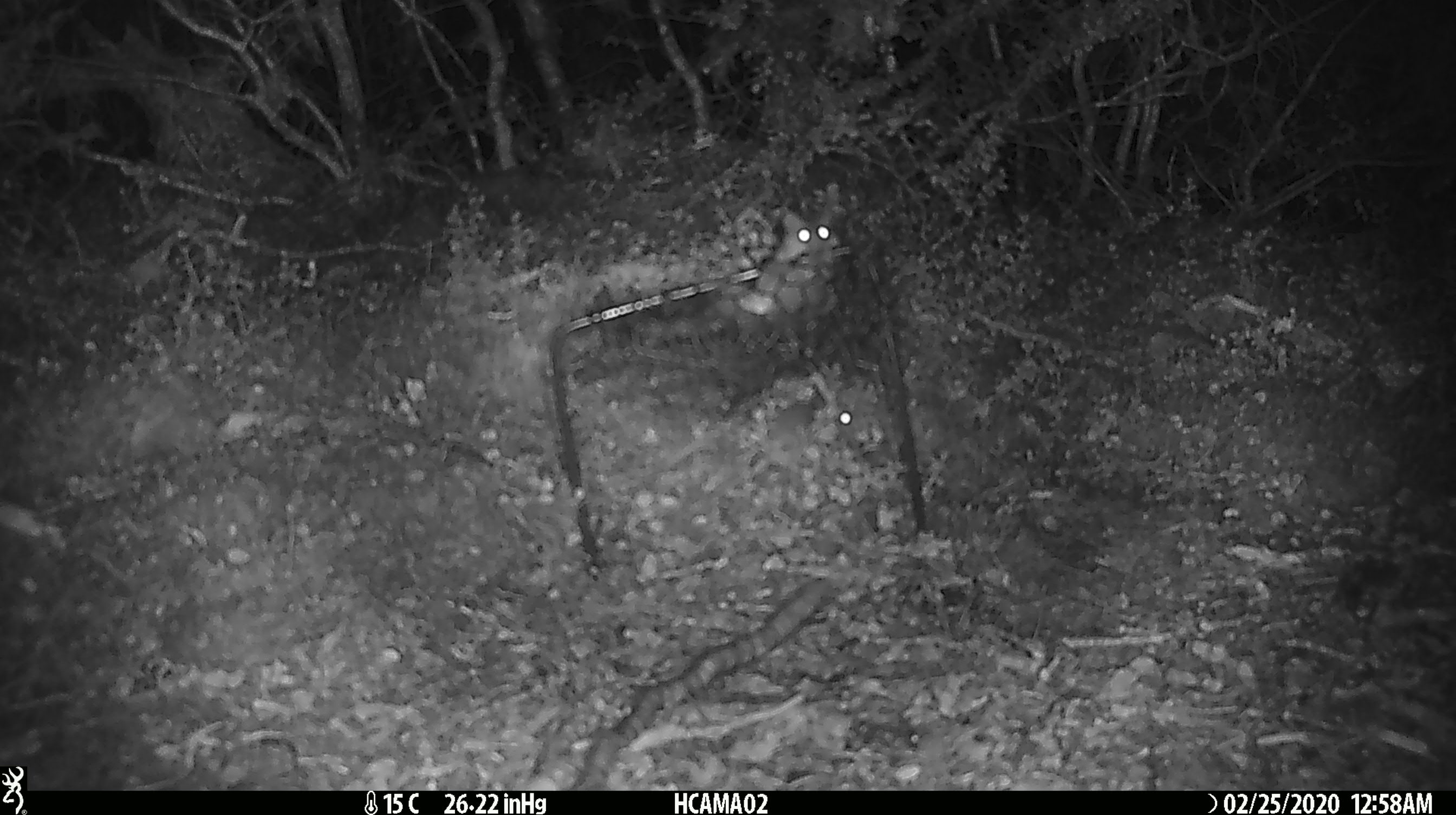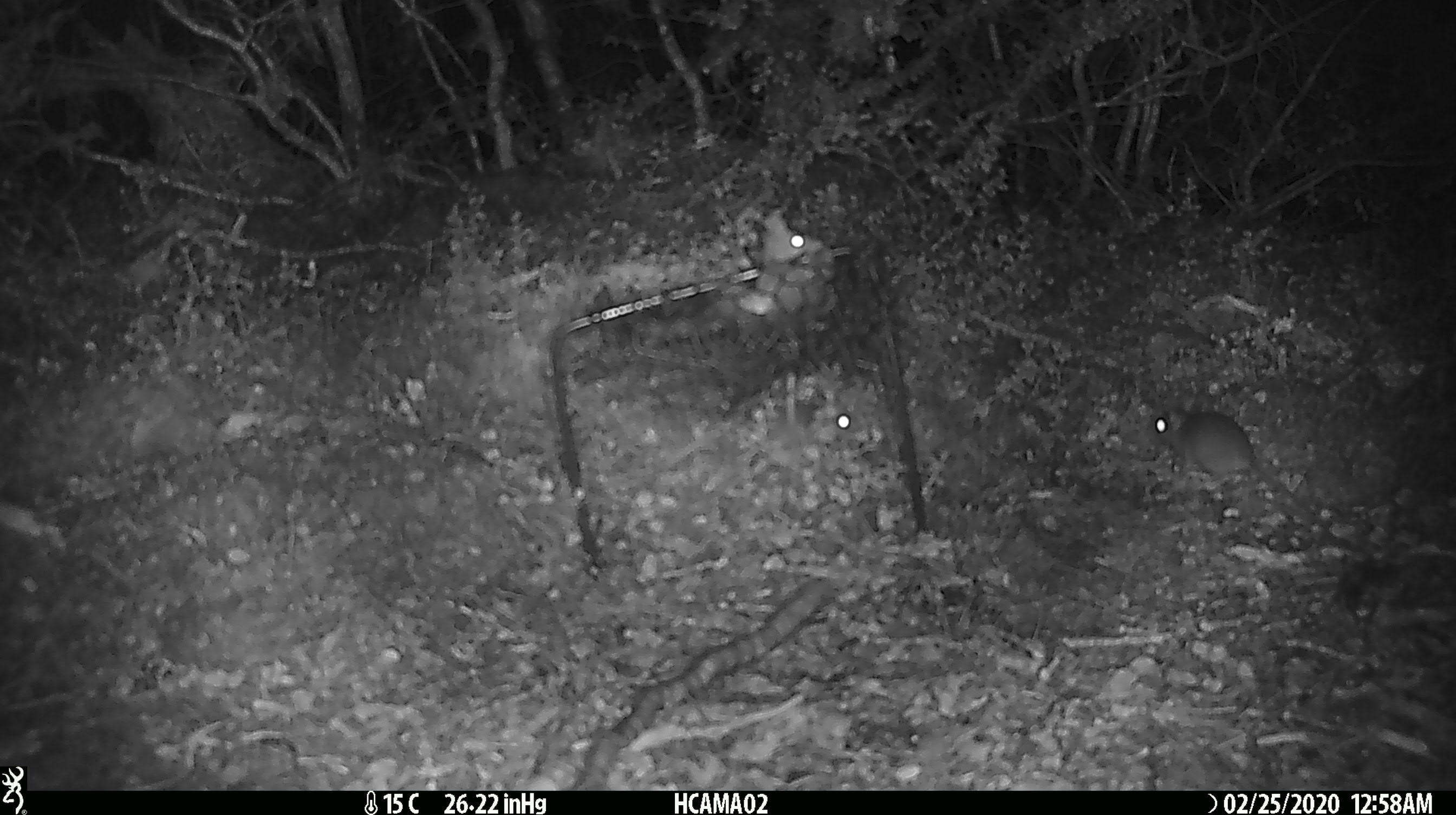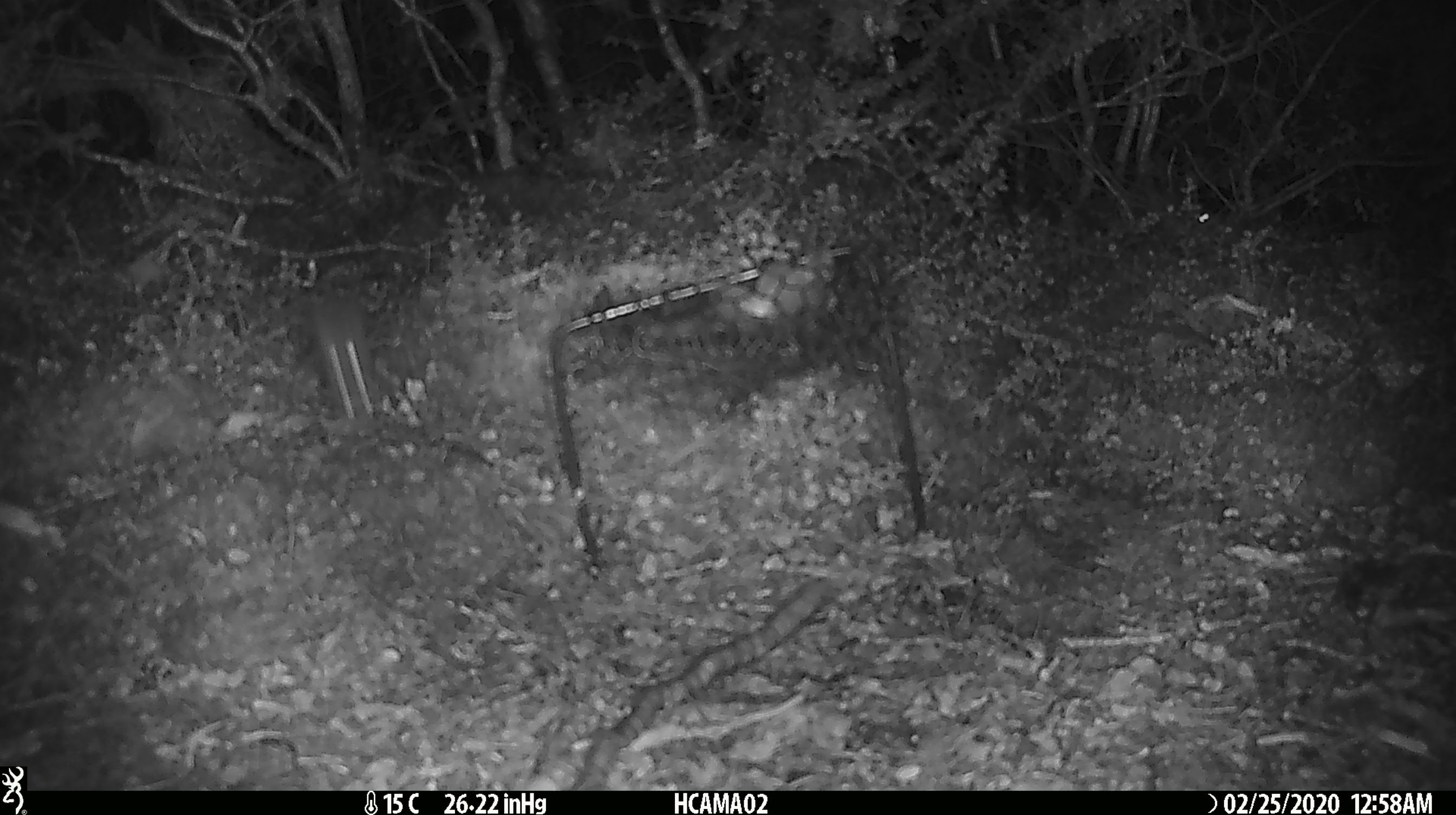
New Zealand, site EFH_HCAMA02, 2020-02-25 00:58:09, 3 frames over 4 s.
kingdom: Animalia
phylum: Chordata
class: Mammalia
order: Rodentia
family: Muridae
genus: Mus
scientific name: Mus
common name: mouse